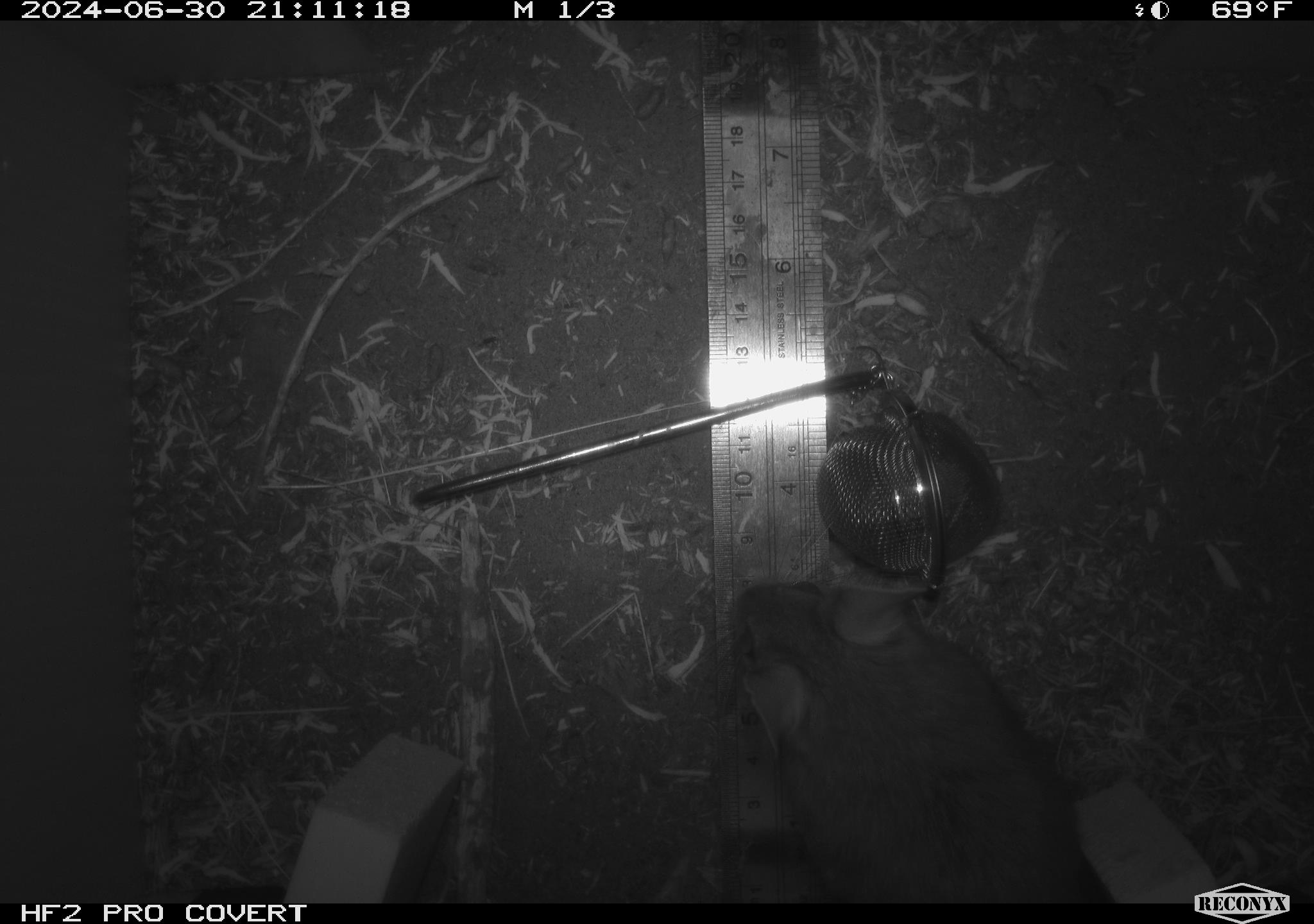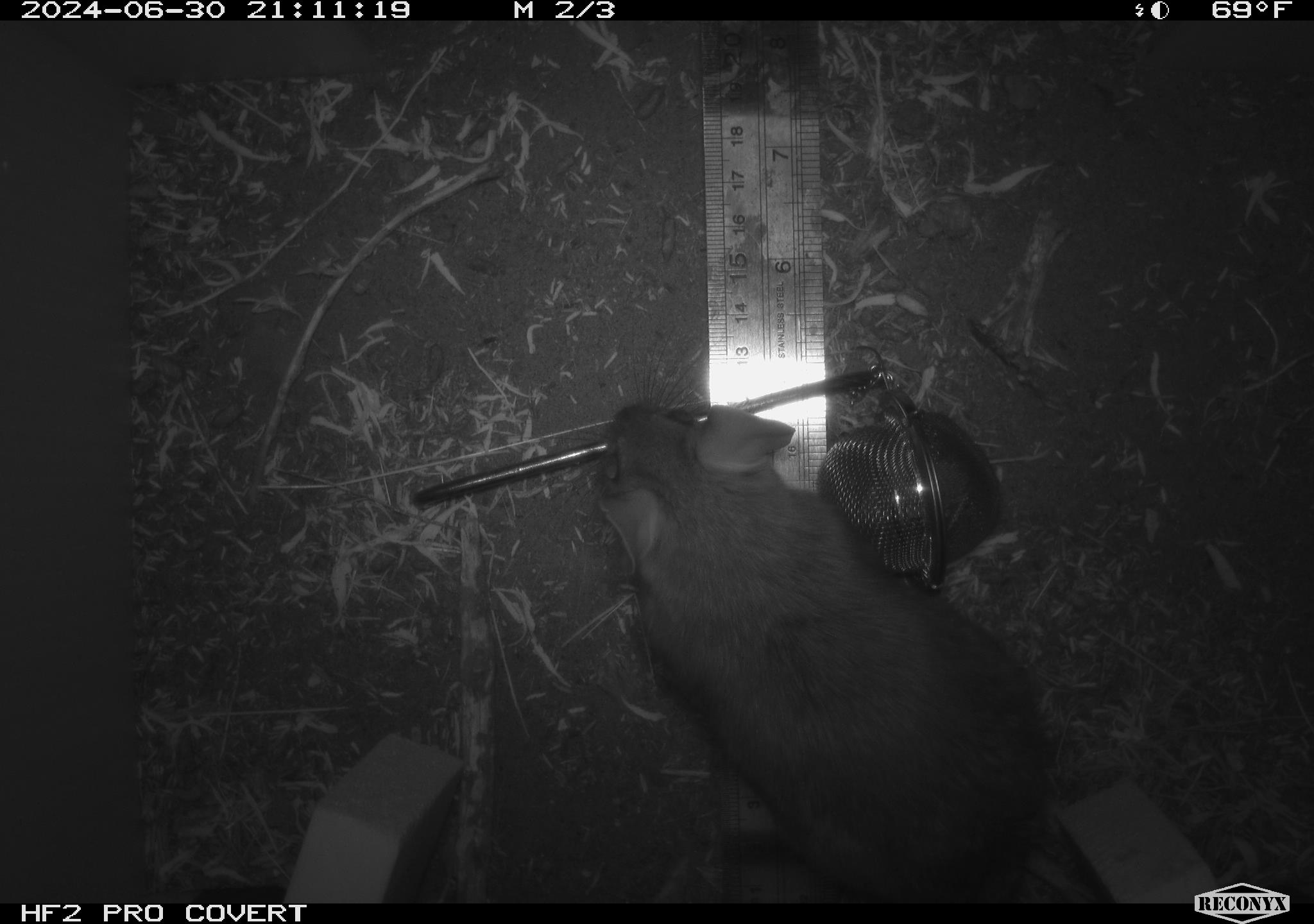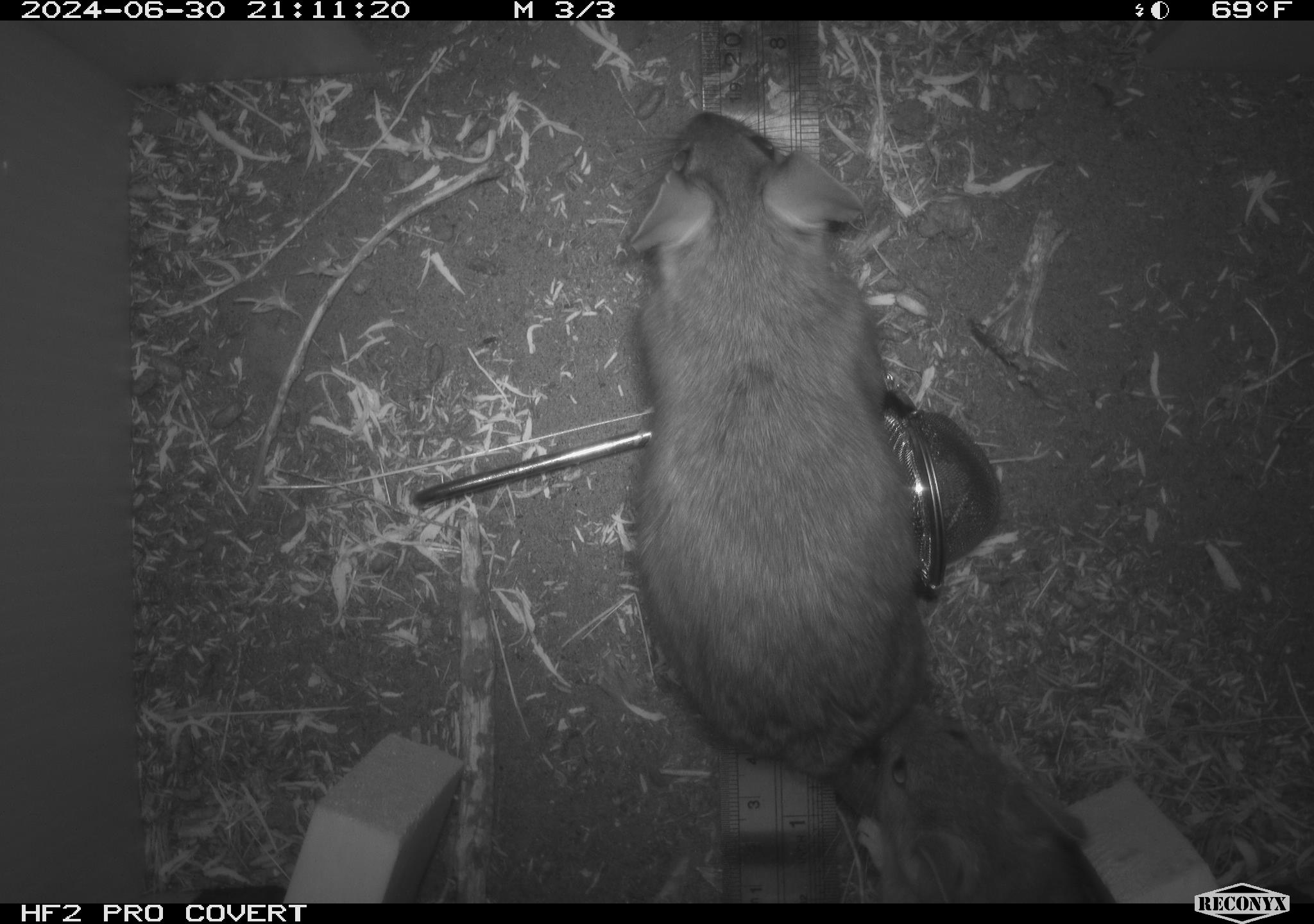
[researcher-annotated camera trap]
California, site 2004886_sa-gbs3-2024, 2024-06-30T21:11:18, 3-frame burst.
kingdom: Animalia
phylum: Chordata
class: Mammalia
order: Rodentia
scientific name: Rodentia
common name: woodrat or rat or mouse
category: woodrat or rat or mouse species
Woodrat or rat or mouse species (woodrat or rat or mouse) (Rodentia).